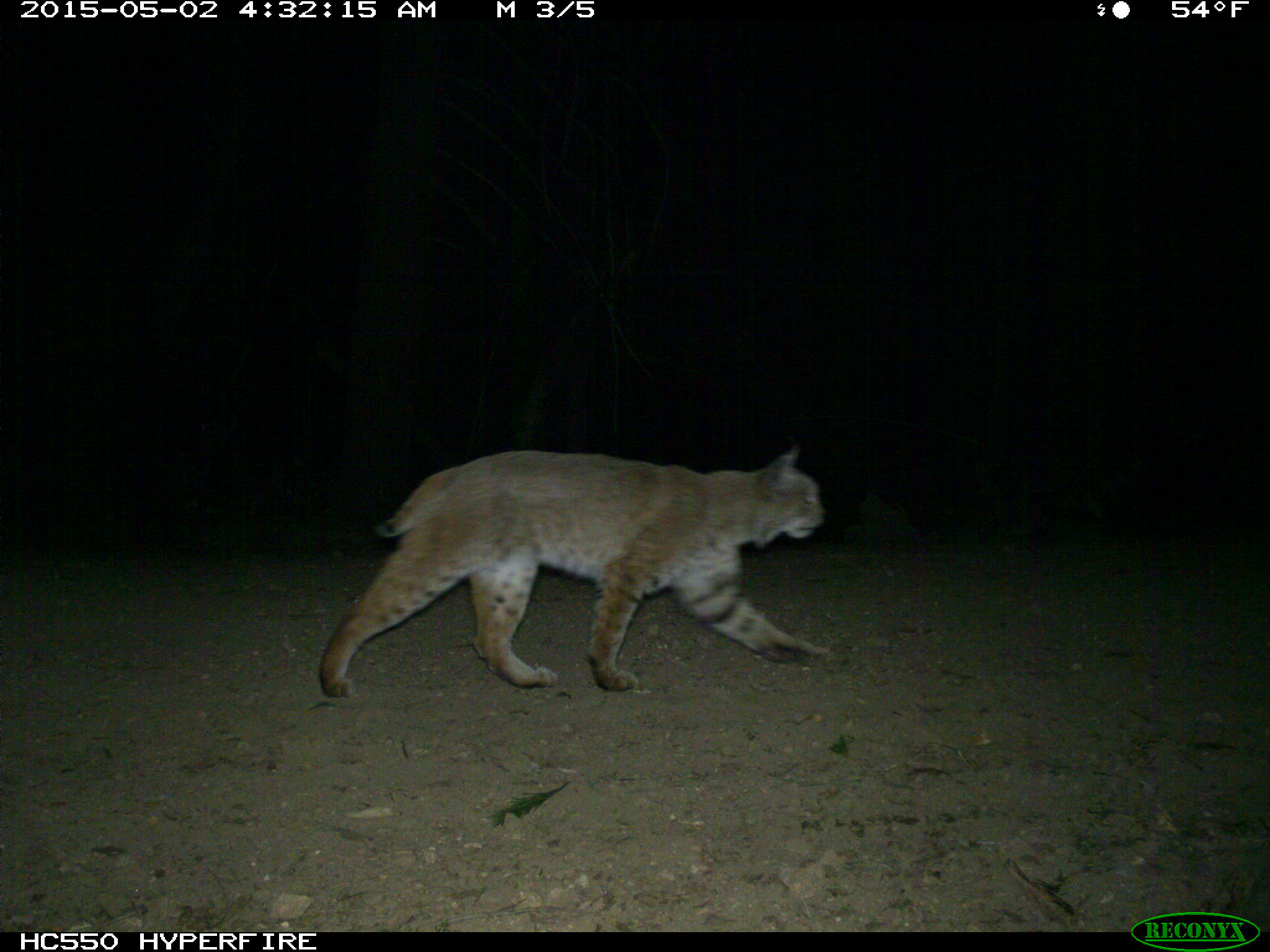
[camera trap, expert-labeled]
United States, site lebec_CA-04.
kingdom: Animalia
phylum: Chordata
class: Mammalia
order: Carnivora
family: Felidae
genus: Lynx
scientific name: Lynx rufus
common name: bobcat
Lynx rufus (bobcat).